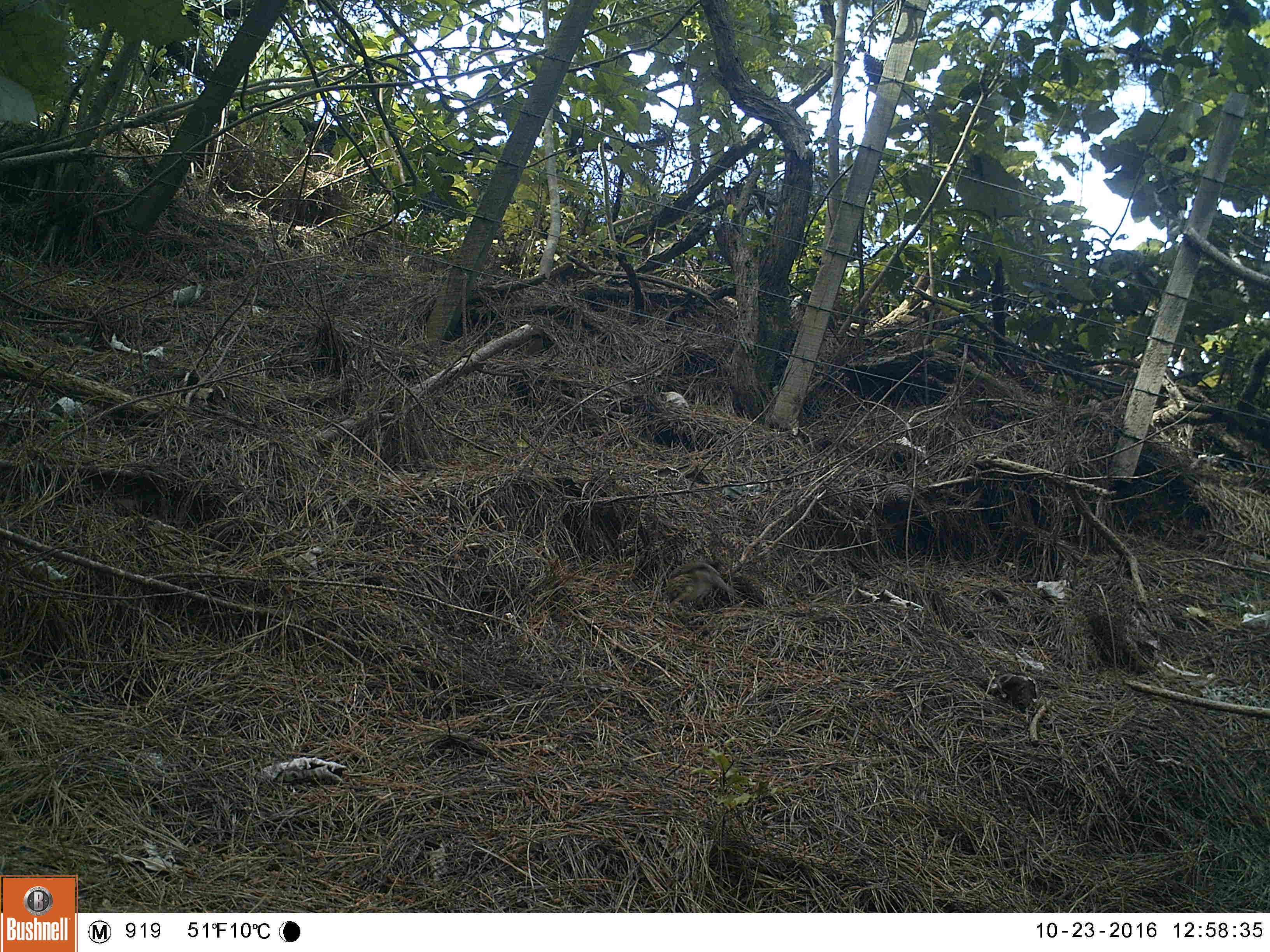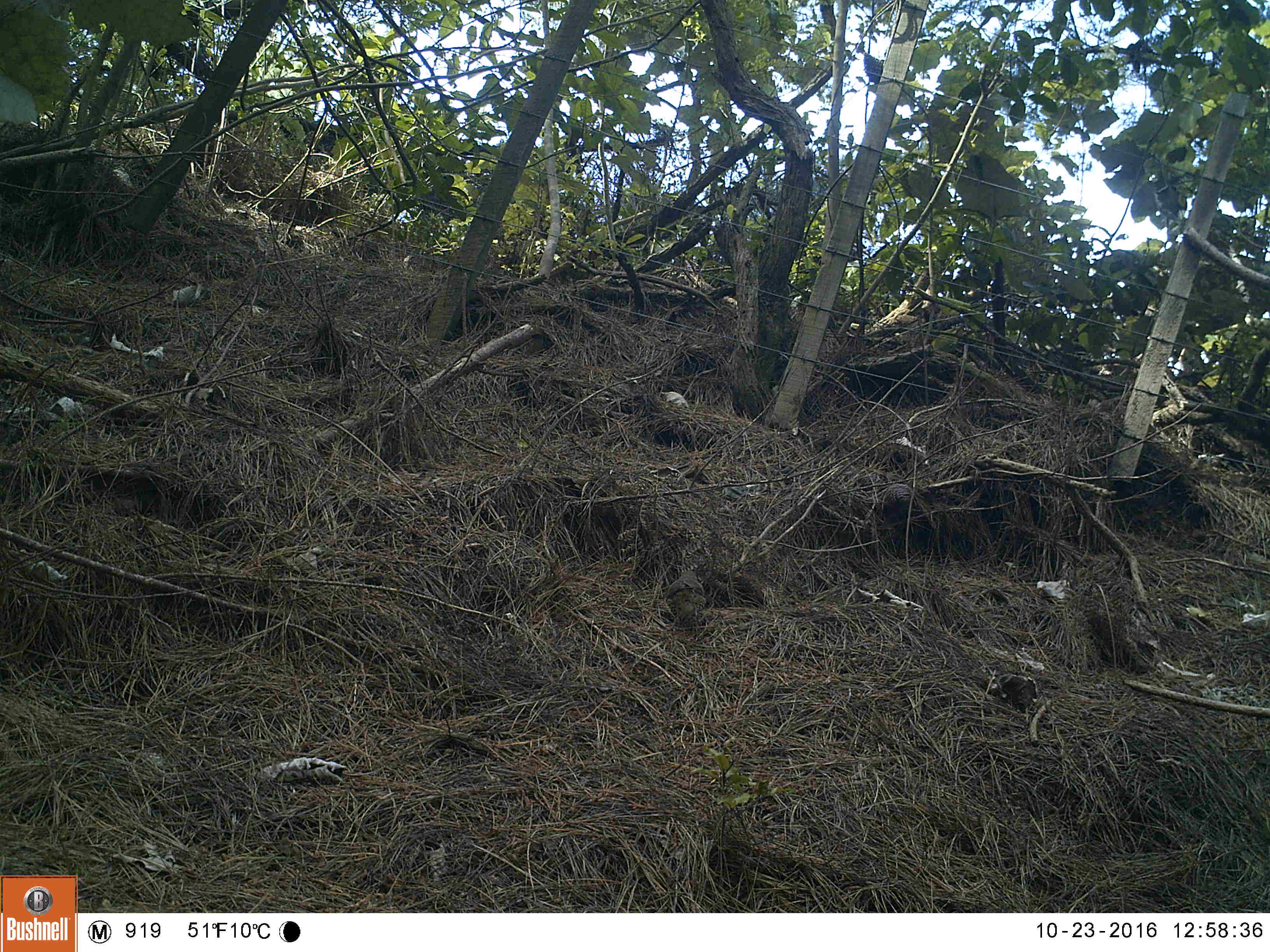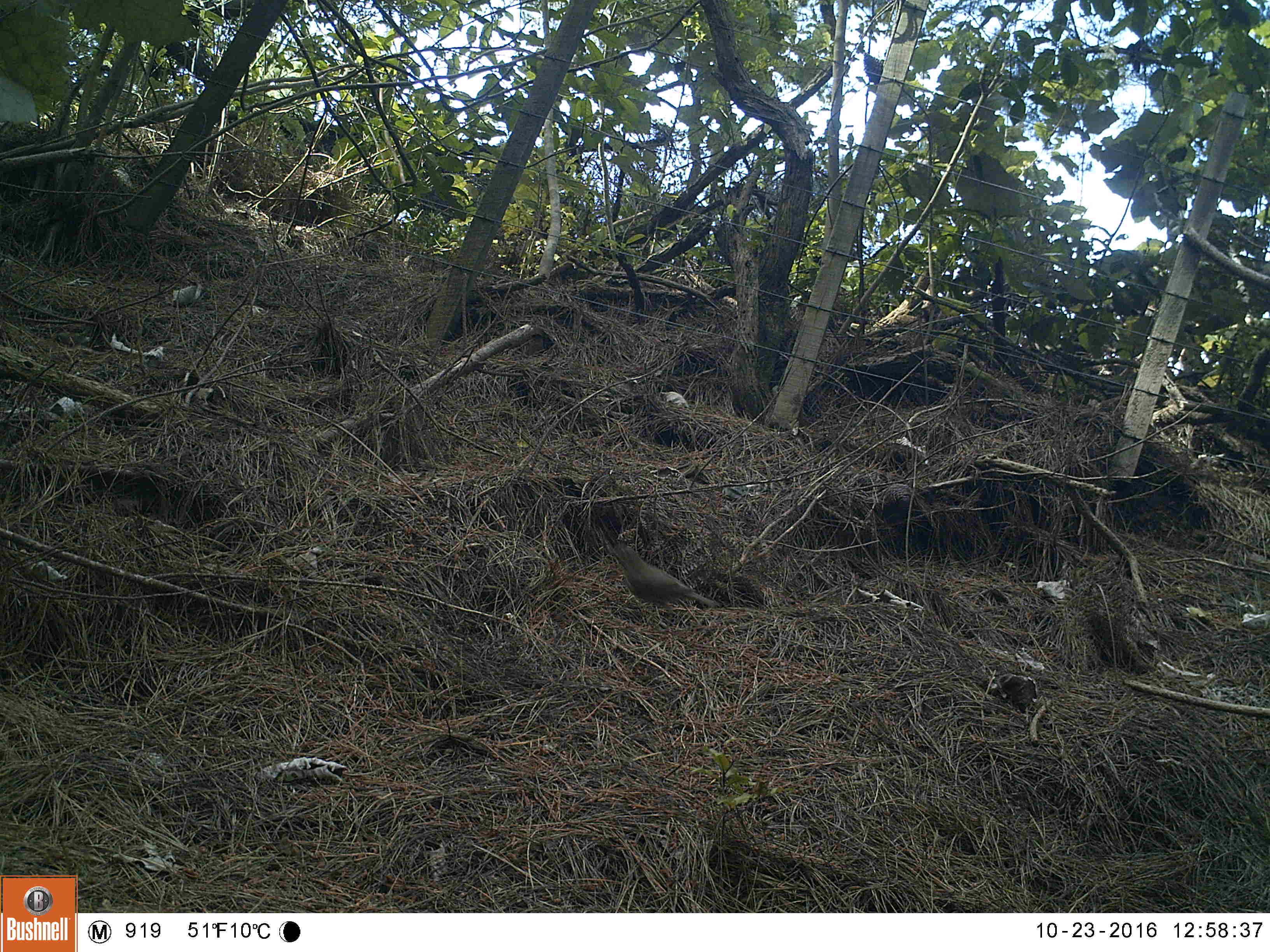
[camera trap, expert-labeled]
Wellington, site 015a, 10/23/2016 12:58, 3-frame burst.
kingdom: Animalia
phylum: Chordata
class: Aves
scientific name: Aves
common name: bird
Bird (Aves).